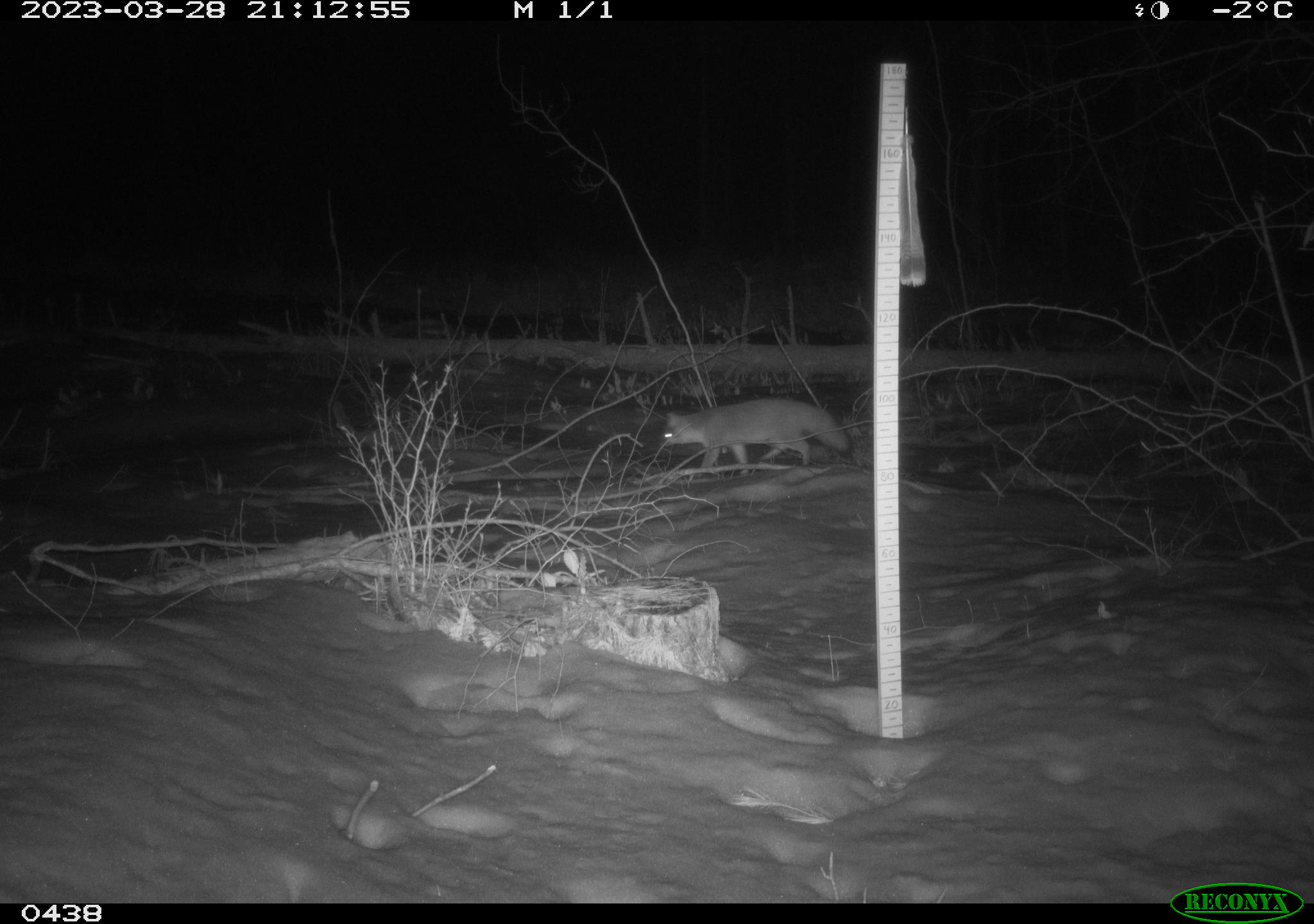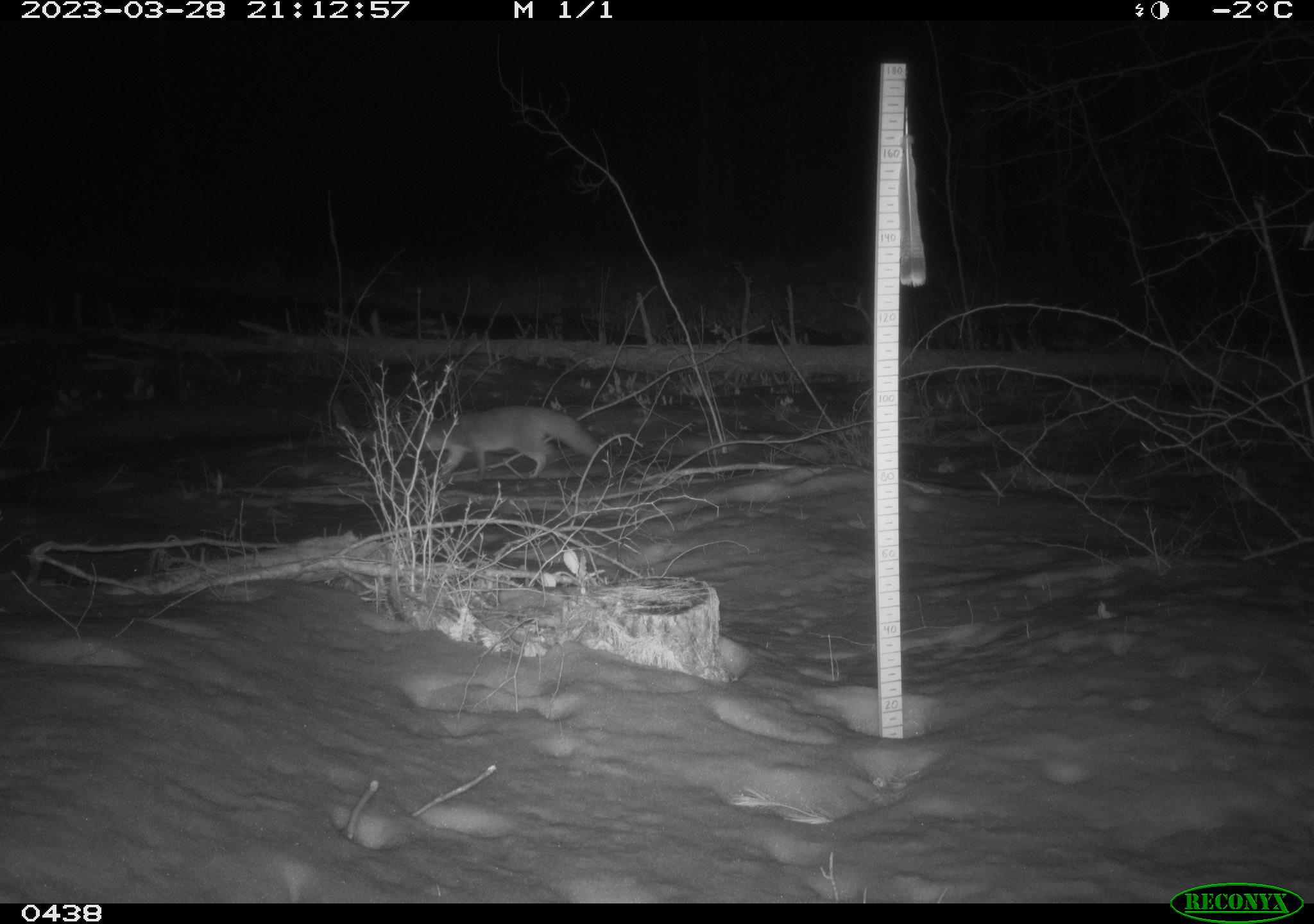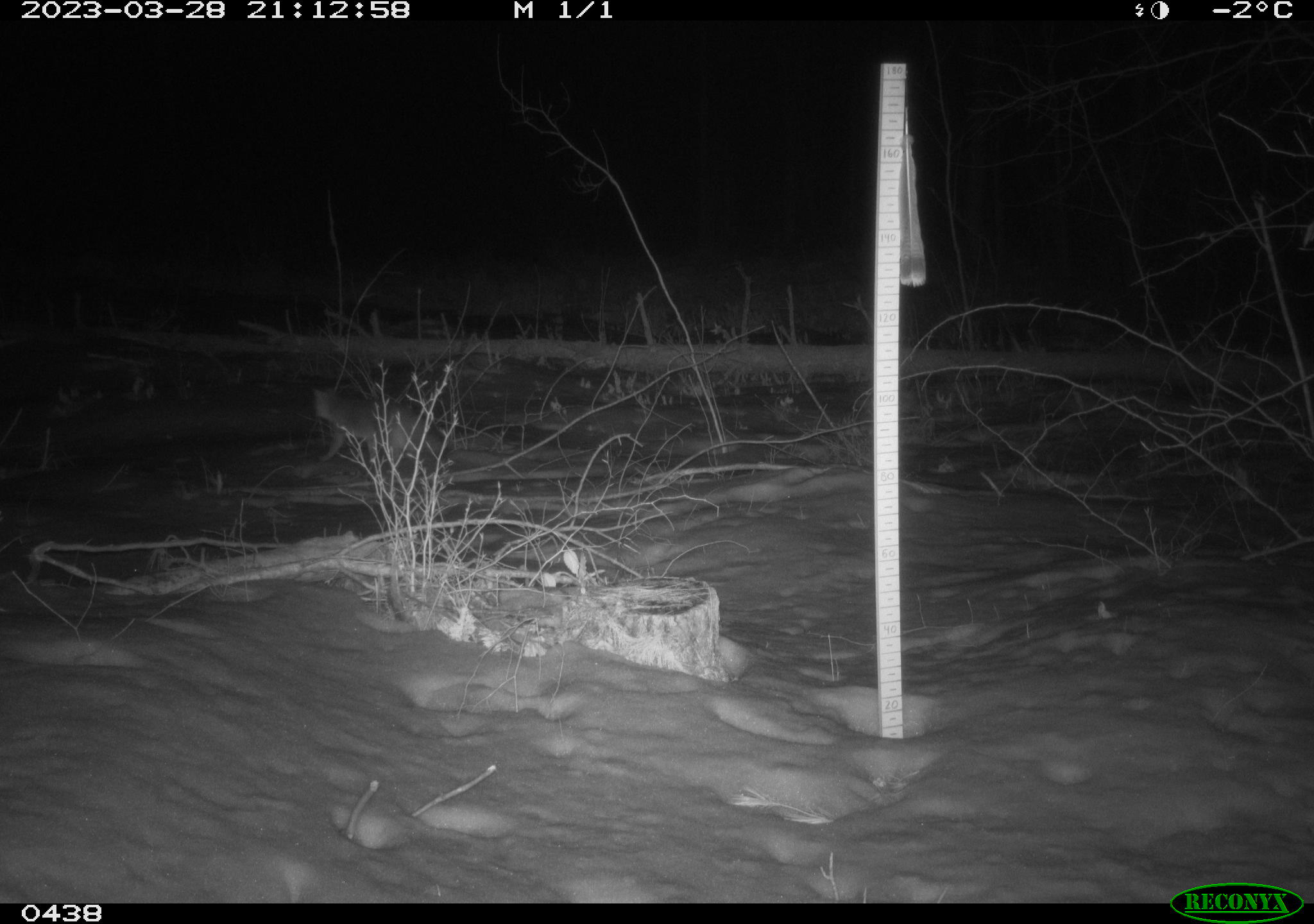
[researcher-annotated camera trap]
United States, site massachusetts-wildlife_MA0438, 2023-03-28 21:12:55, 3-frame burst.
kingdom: Animalia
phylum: Chordata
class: Mammalia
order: Carnivora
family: Canidae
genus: Urocyon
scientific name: Urocyon cinereoargenteus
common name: gray fox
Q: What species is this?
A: Gray fox (Urocyon cinereoargenteus).